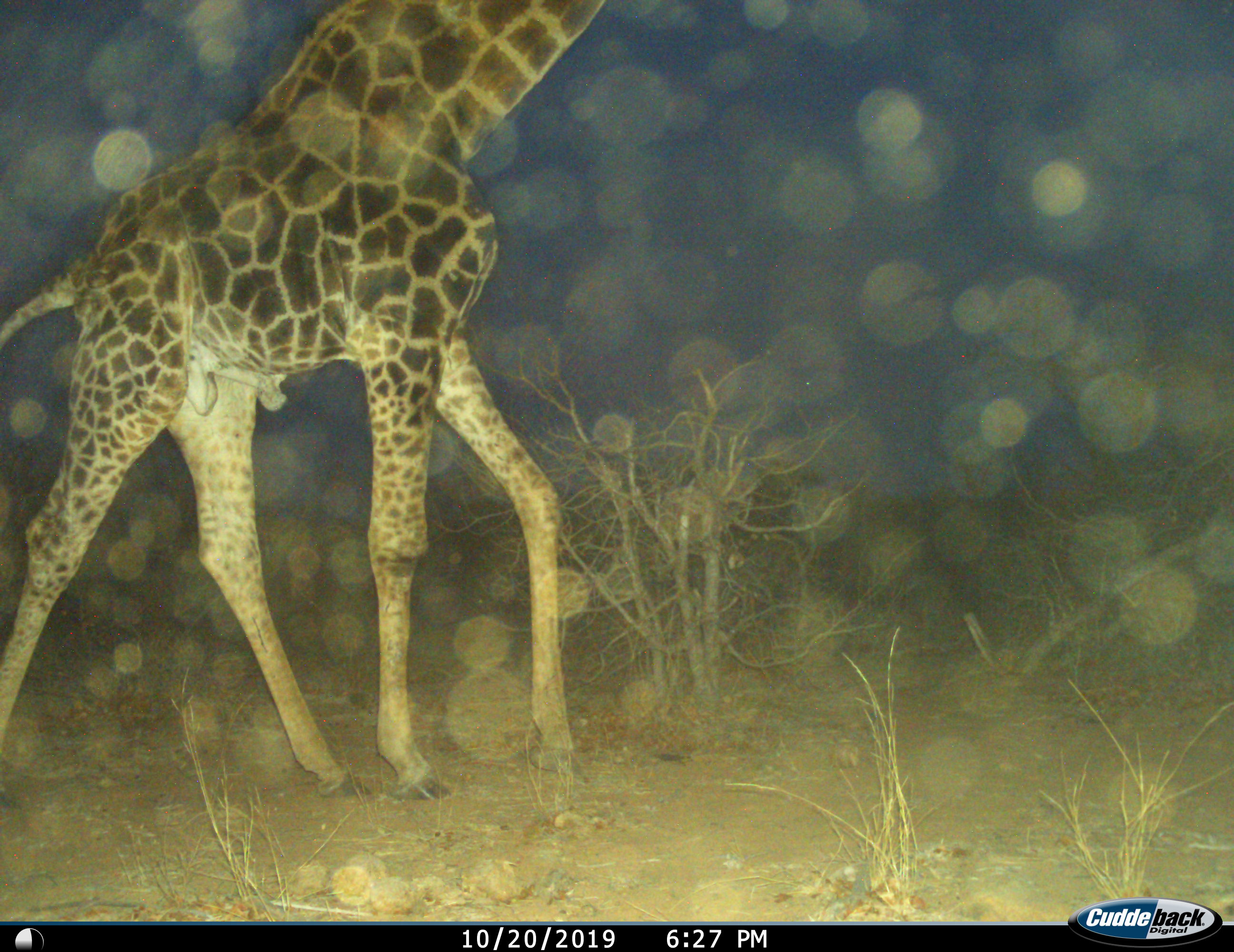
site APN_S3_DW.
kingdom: Animalia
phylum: Chordata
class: Mammalia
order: Artiodactyla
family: Giraffidae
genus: Giraffa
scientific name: Giraffa camelopardalis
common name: giraffe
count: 1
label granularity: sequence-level